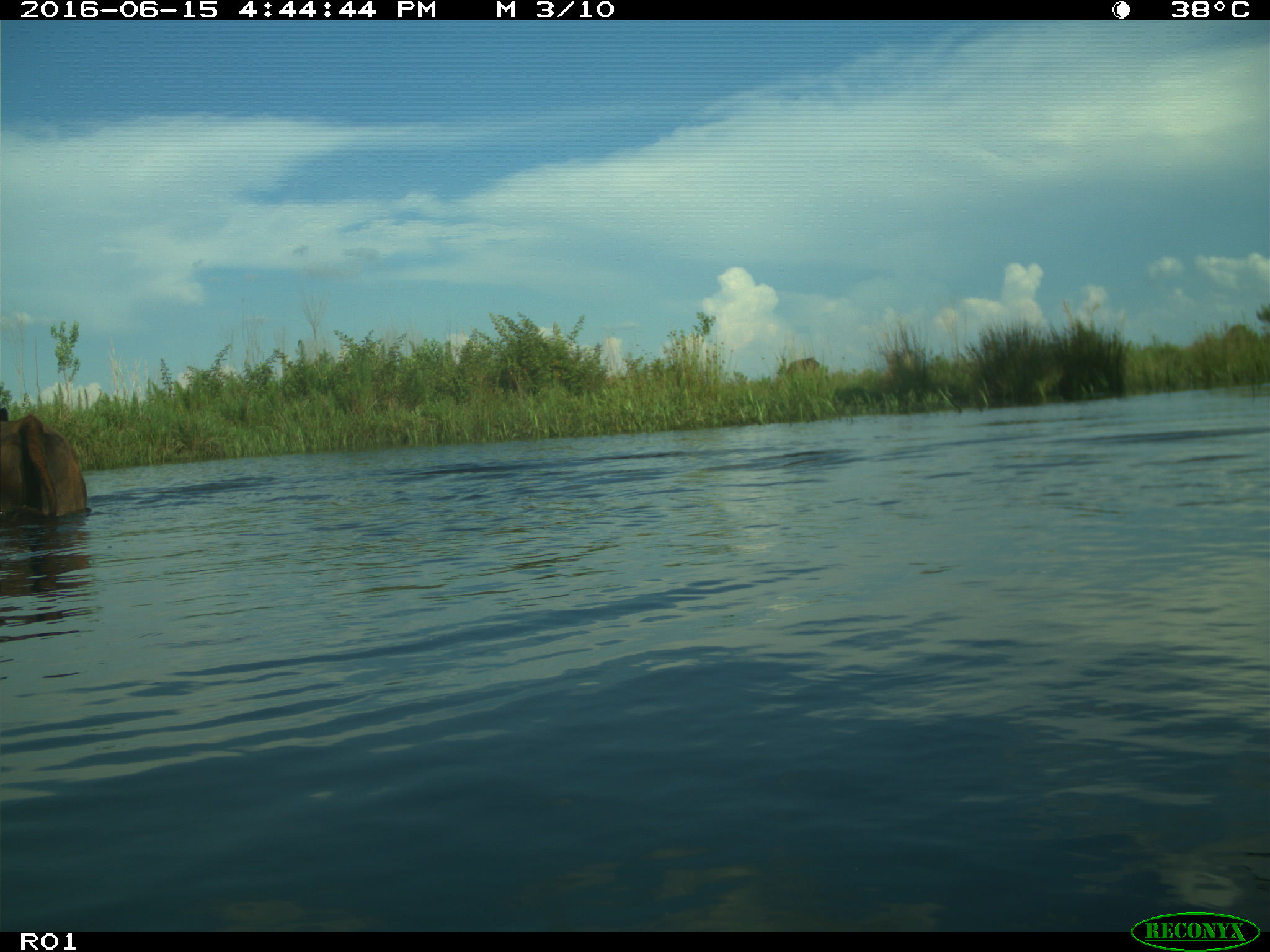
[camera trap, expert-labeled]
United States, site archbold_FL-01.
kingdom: Animalia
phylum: Chordata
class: Mammalia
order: Artiodactyla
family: Bovidae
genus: Bos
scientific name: Bos taurus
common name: domestic cow